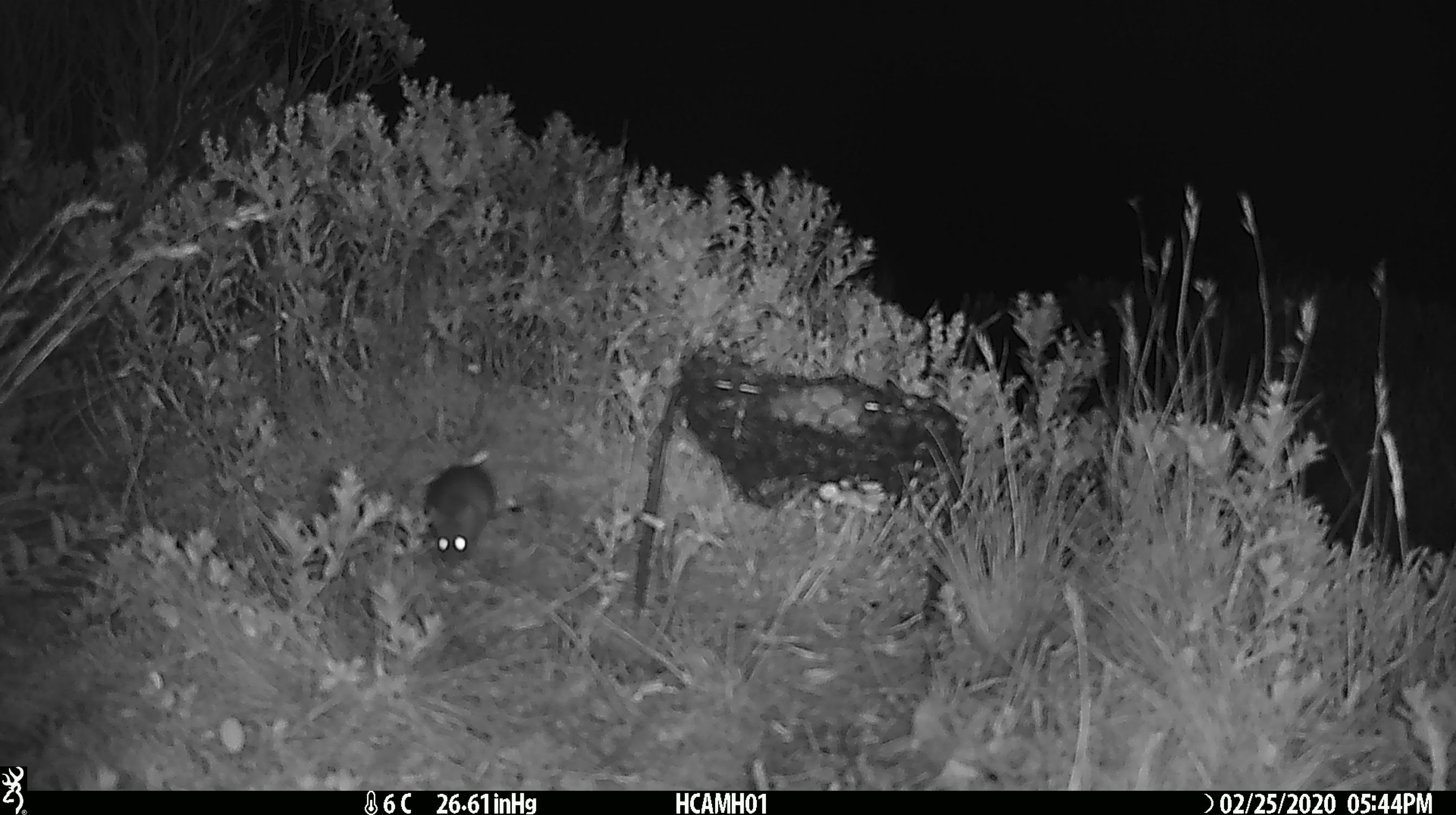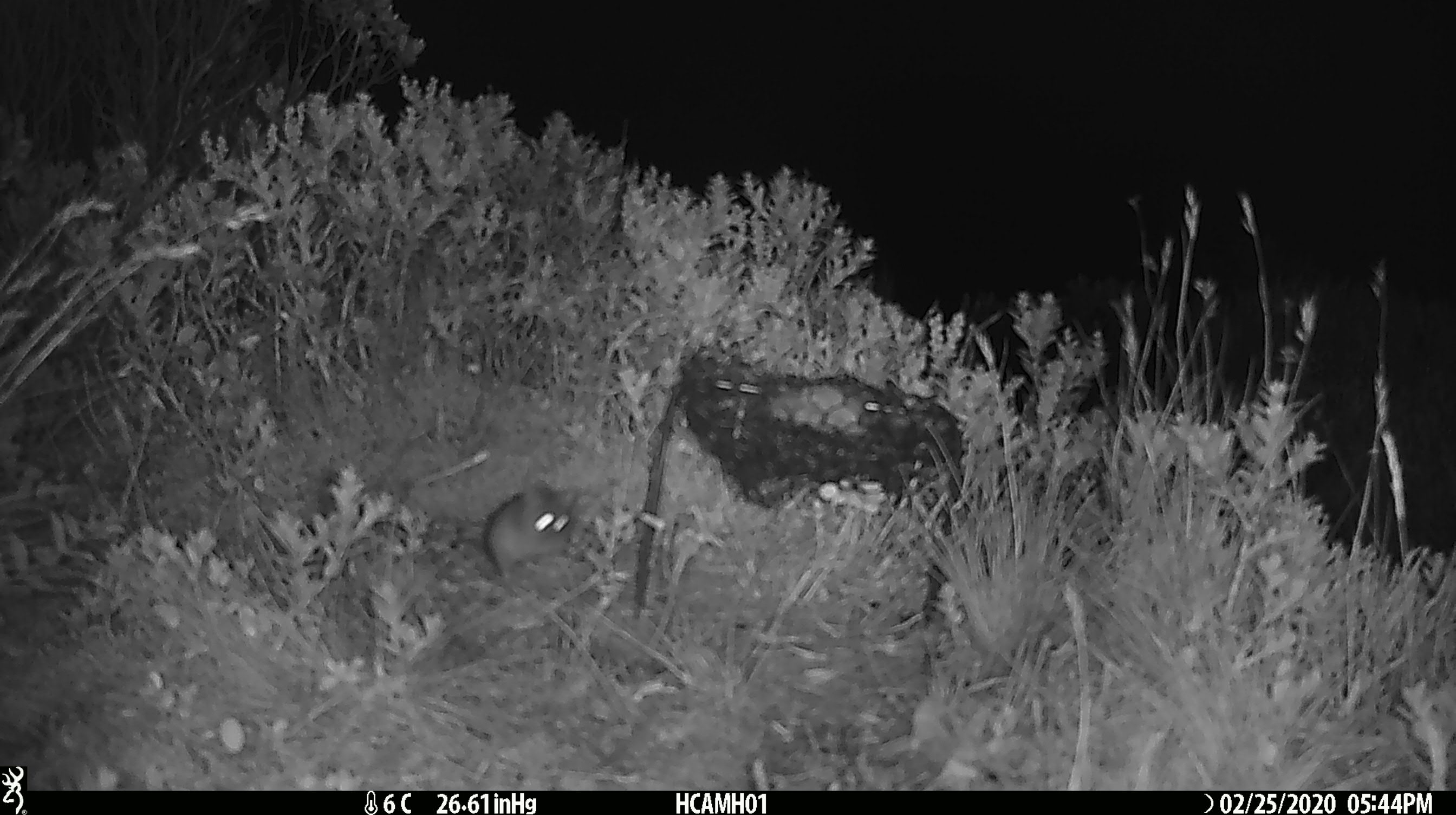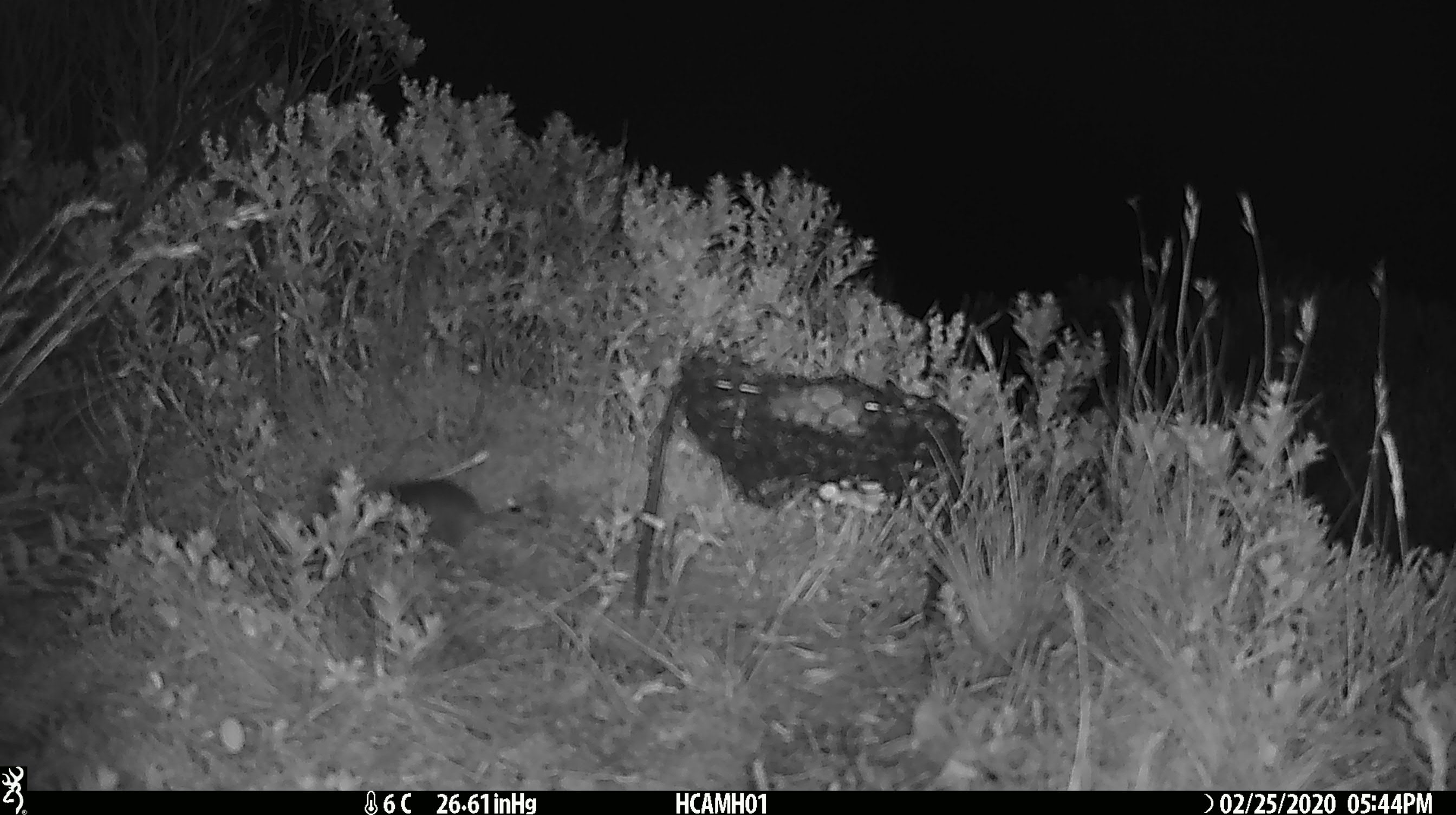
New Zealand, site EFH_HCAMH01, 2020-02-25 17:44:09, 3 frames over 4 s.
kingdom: Animalia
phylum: Chordata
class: Mammalia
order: Rodentia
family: Muridae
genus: Mus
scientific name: Mus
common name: mouse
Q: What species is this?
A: Mouse (Mus).